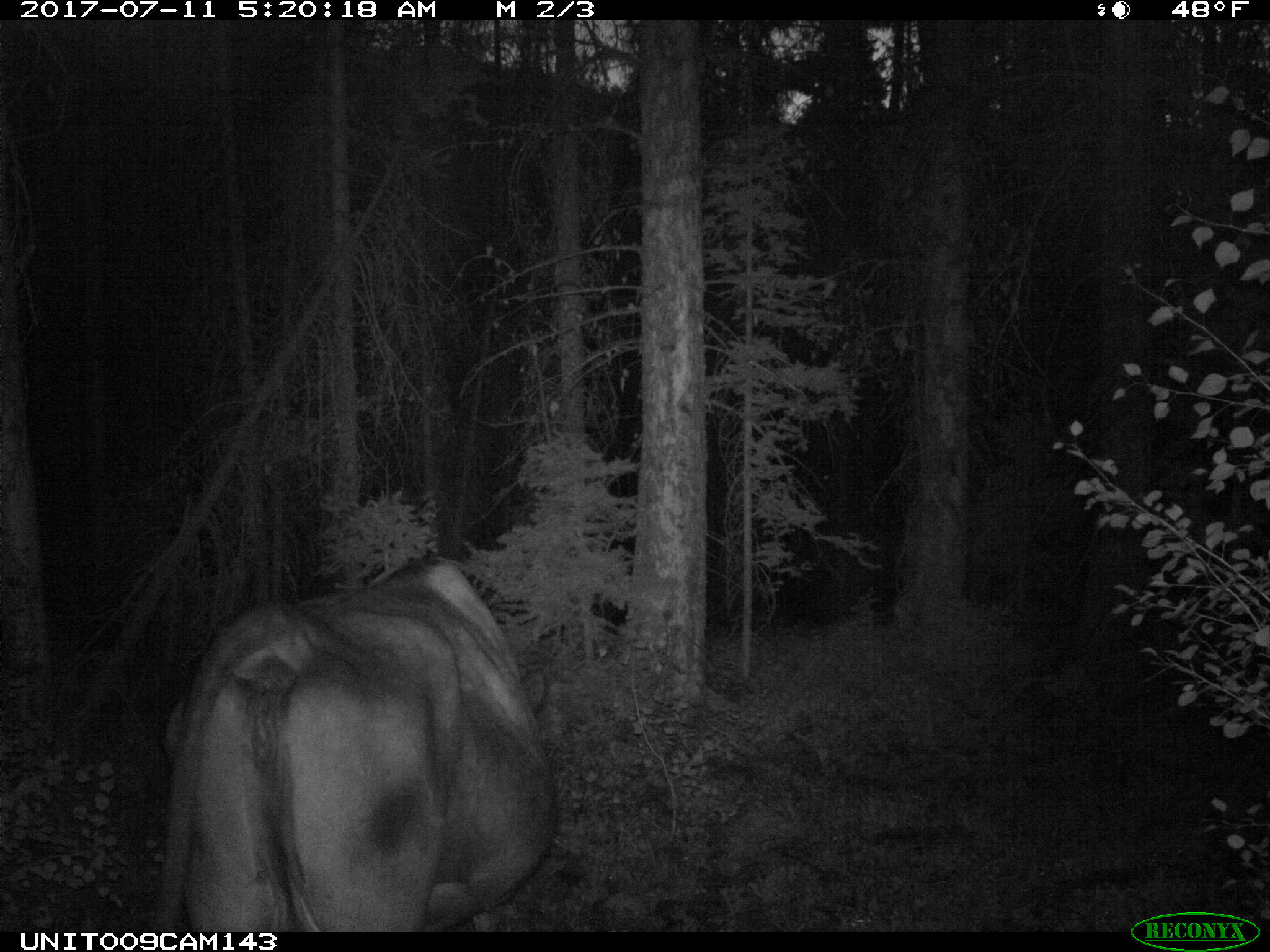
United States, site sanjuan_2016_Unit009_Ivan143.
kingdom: Animalia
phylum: Chordata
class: Mammalia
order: Artiodactyla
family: Bovidae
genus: Bos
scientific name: Bos taurus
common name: domestic cow